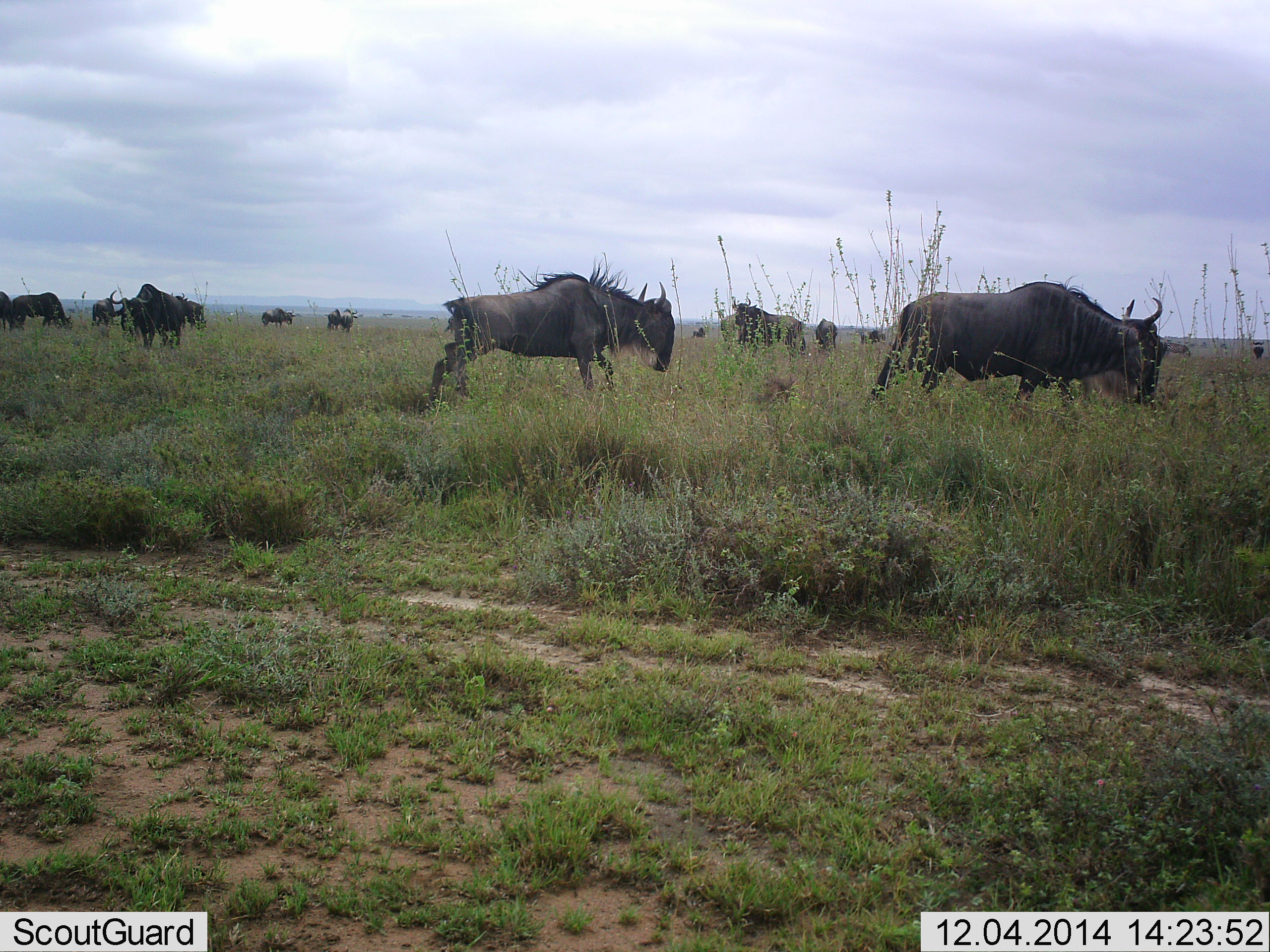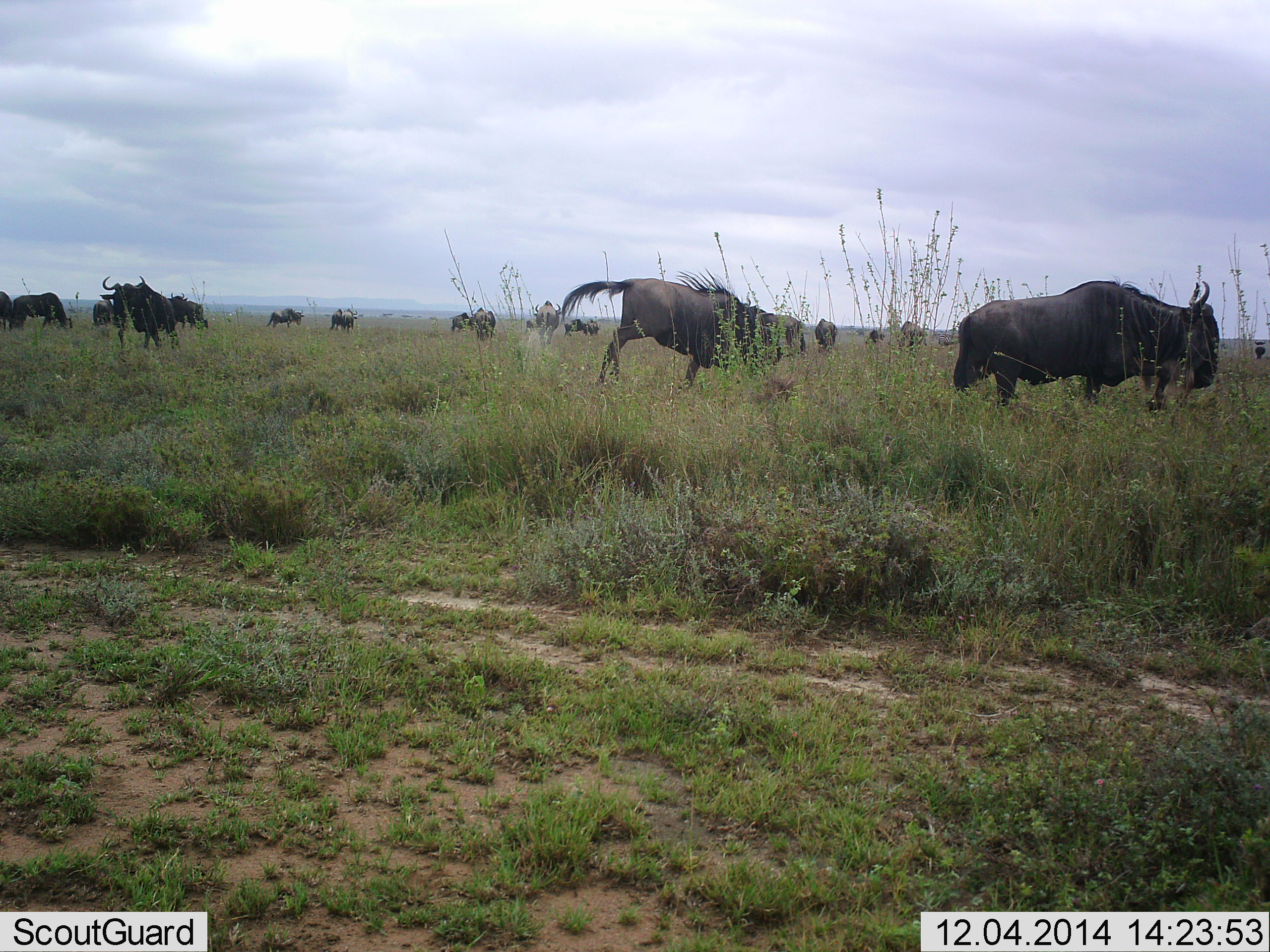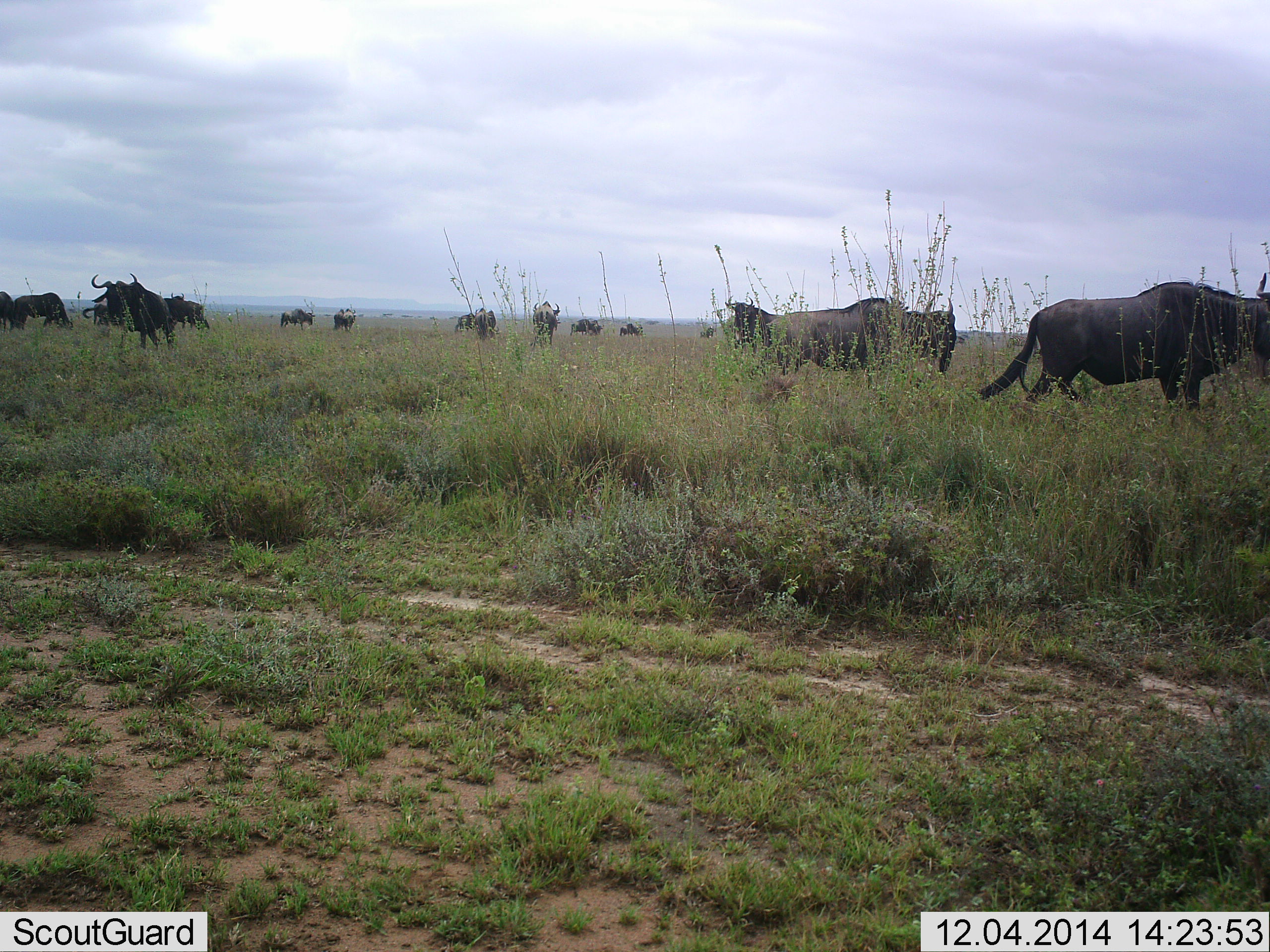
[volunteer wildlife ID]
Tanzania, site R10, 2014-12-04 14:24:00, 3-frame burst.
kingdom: Animalia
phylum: Chordata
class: Mammalia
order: Artiodactyla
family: Bovidae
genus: Connochaetes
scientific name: Connochaetes taurinus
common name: blue wildebeest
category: wildebeest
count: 11-50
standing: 40%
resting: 0%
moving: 100%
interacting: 0%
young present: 0%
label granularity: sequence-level